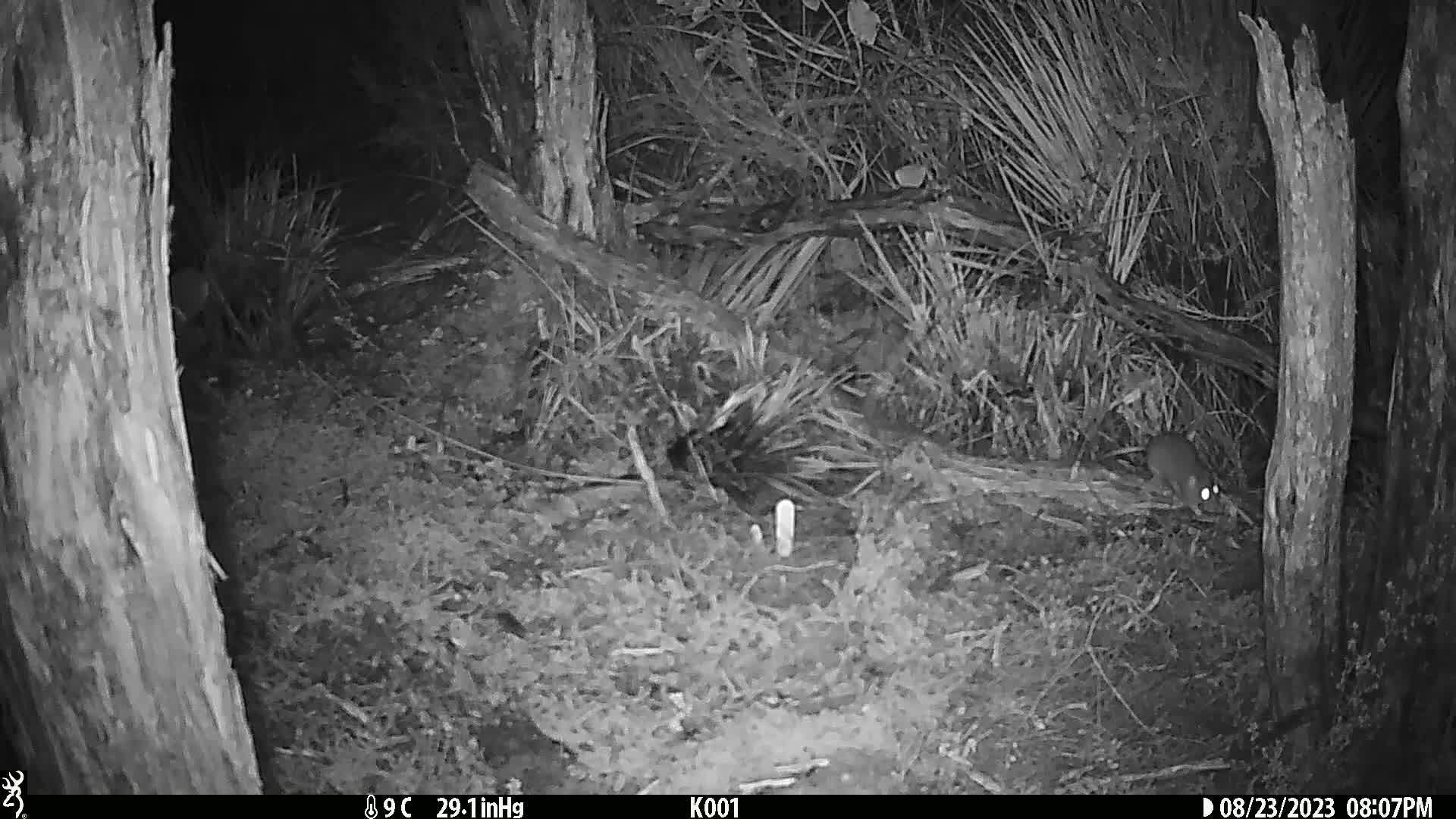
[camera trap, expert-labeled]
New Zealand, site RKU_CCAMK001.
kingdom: Animalia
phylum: Chordata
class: Mammalia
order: Rodentia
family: Muridae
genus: Rattus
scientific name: Rattus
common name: rat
Rat (Rattus).